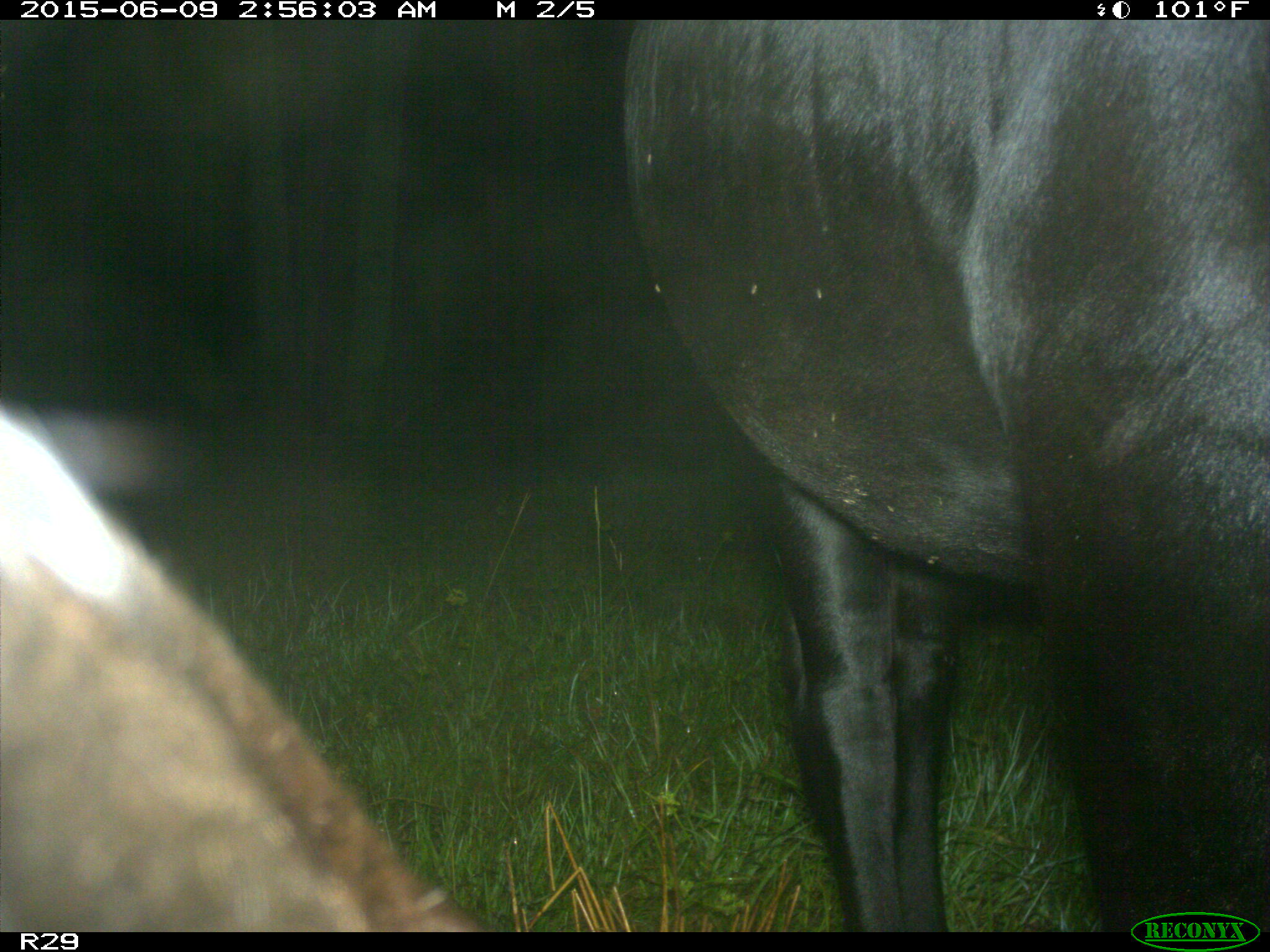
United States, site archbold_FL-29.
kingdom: Animalia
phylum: Chordata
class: Mammalia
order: Artiodactyla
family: Bovidae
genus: Bos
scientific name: Bos taurus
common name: domestic cow